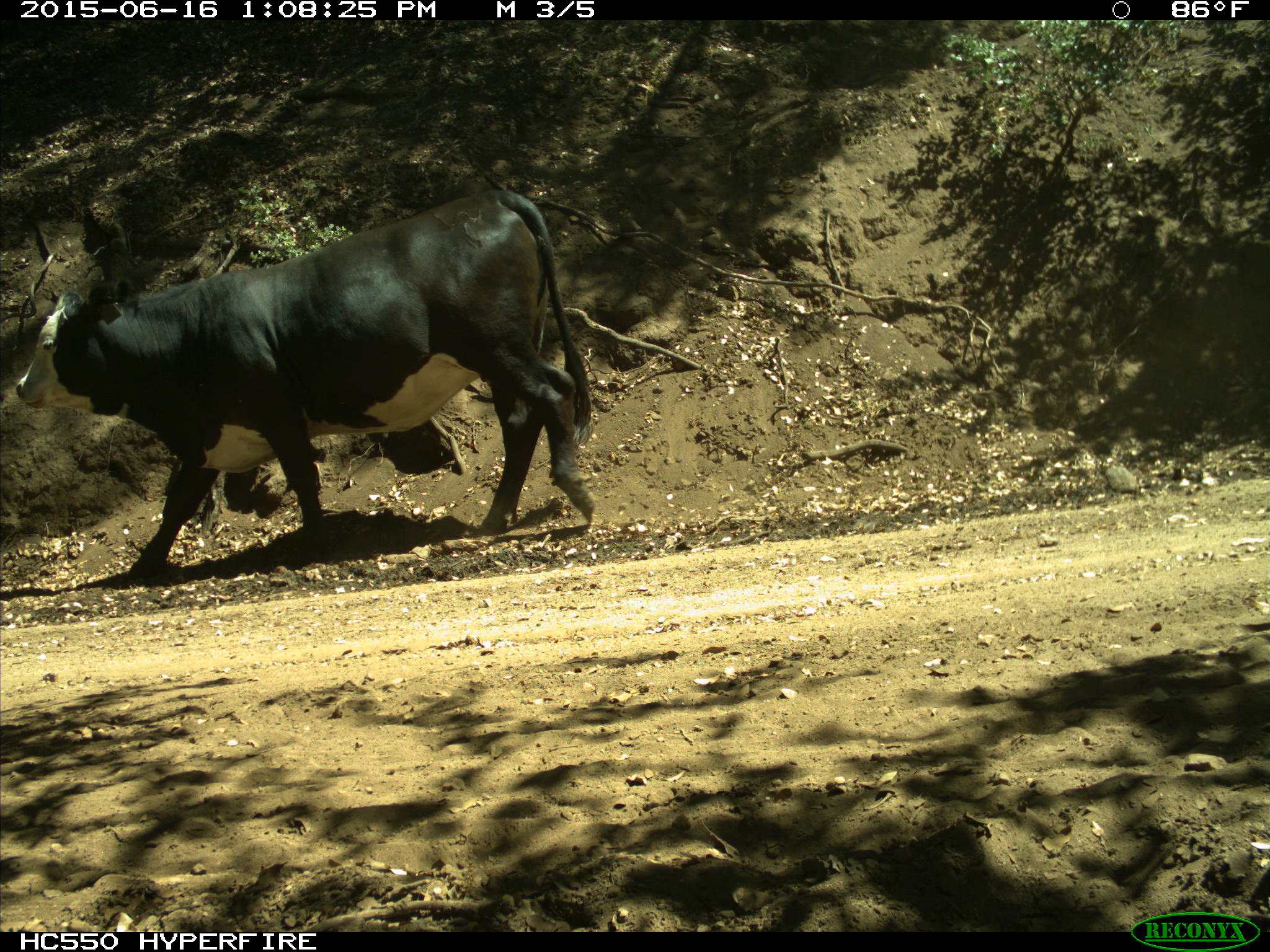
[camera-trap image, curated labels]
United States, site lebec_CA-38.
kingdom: Animalia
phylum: Chordata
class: Mammalia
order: Artiodactyla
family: Bovidae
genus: Bos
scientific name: Bos taurus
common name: domestic cow